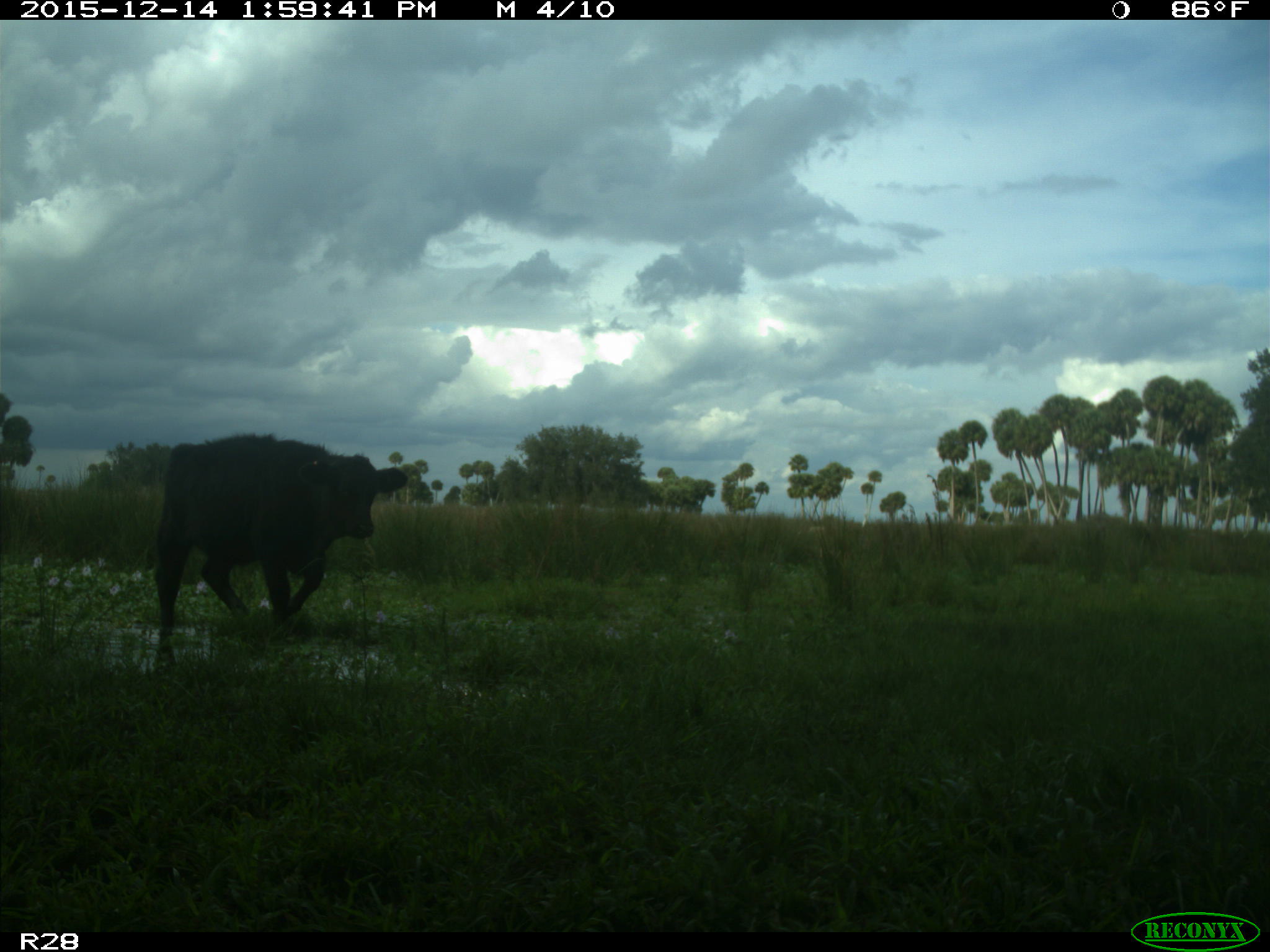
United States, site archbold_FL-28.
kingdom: Animalia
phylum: Chordata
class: Mammalia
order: Artiodactyla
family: Bovidae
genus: Bos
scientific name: Bos taurus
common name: domestic cow